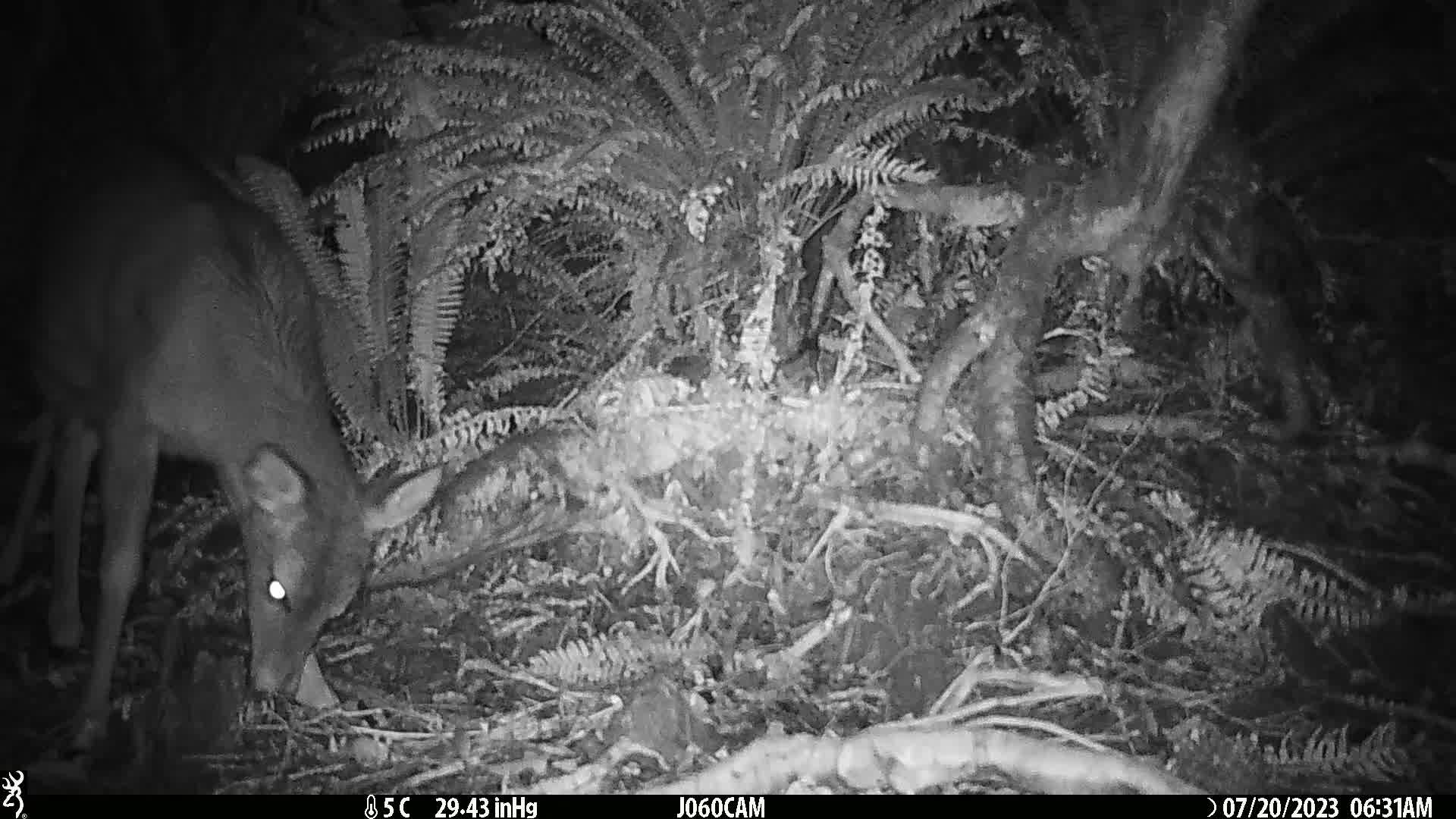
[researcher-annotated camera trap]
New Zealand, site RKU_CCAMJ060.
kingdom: Animalia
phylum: Chordata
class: Mammalia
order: Artiodactyla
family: Cervidae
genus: Odocoileus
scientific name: Odocoileus virginianus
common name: white-tailed deer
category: white tailed deer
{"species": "white tailed deer (white-tailed deer) (Odocoileus virginianus)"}